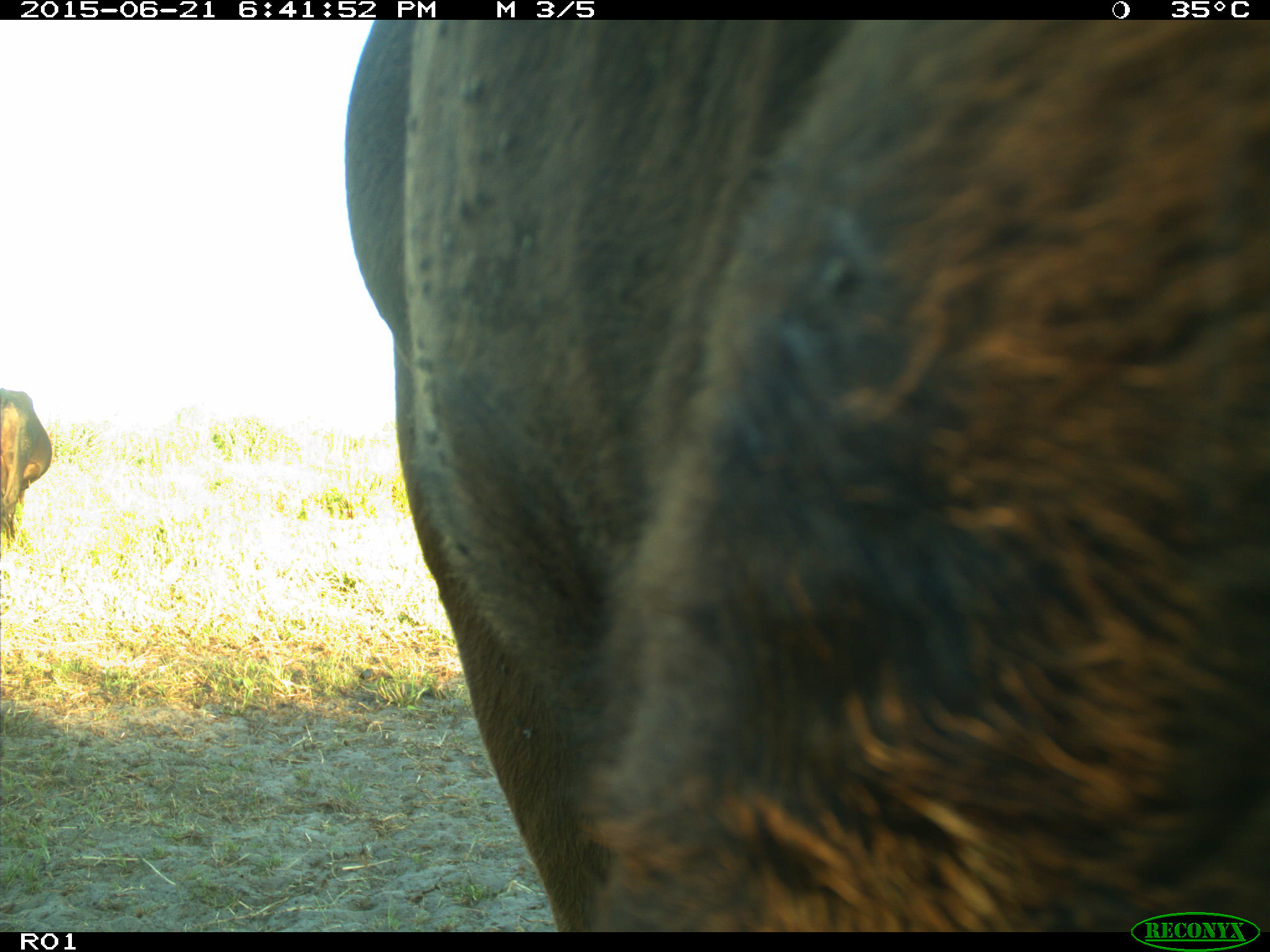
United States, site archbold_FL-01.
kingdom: Animalia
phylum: Chordata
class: Mammalia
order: Artiodactyla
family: Bovidae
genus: Bos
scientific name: Bos taurus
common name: domestic cow